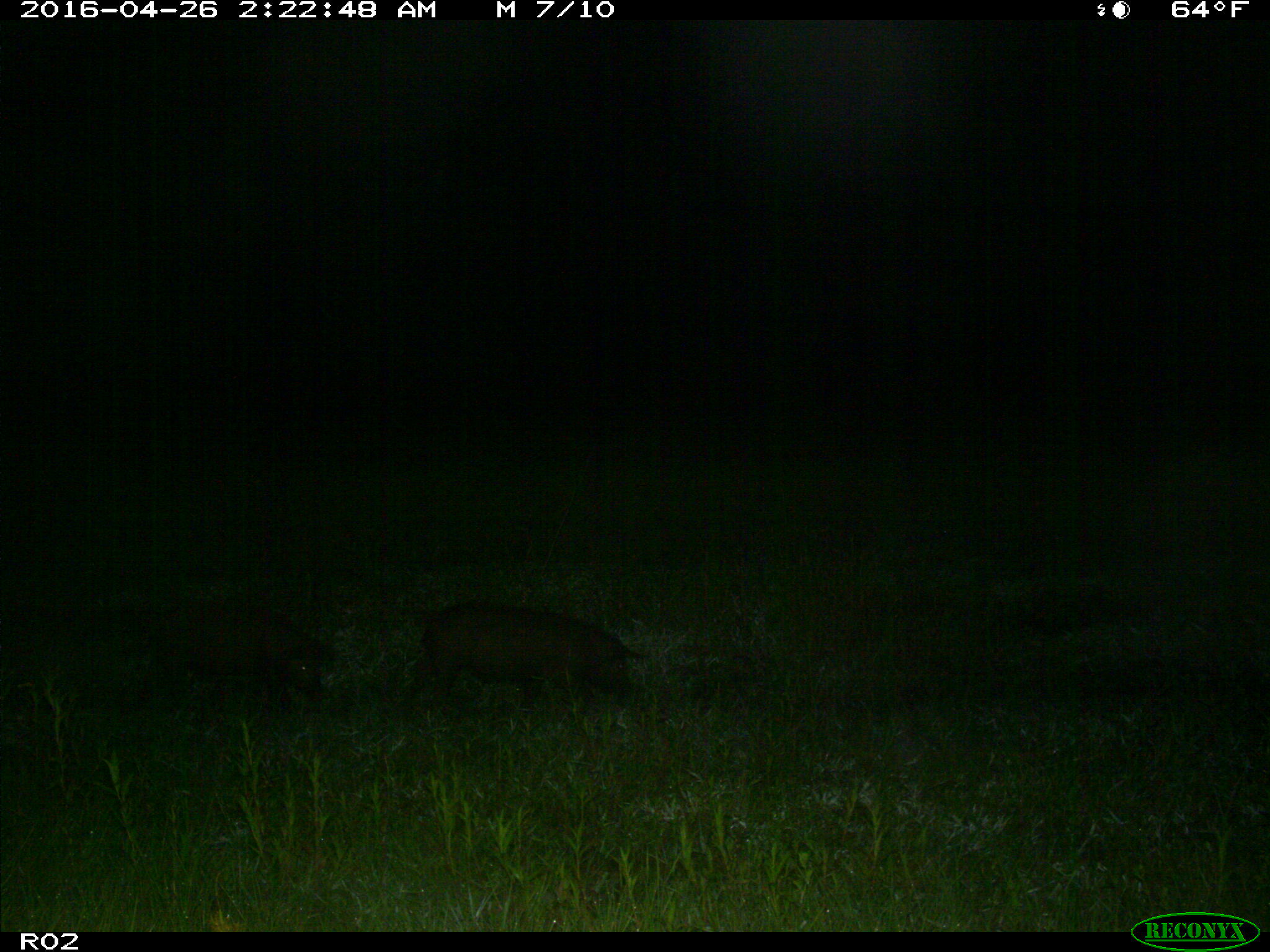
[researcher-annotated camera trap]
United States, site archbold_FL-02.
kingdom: Animalia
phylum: Chordata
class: Mammalia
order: Artiodactyla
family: Suidae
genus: Sus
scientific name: Sus scrofa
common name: wild boar